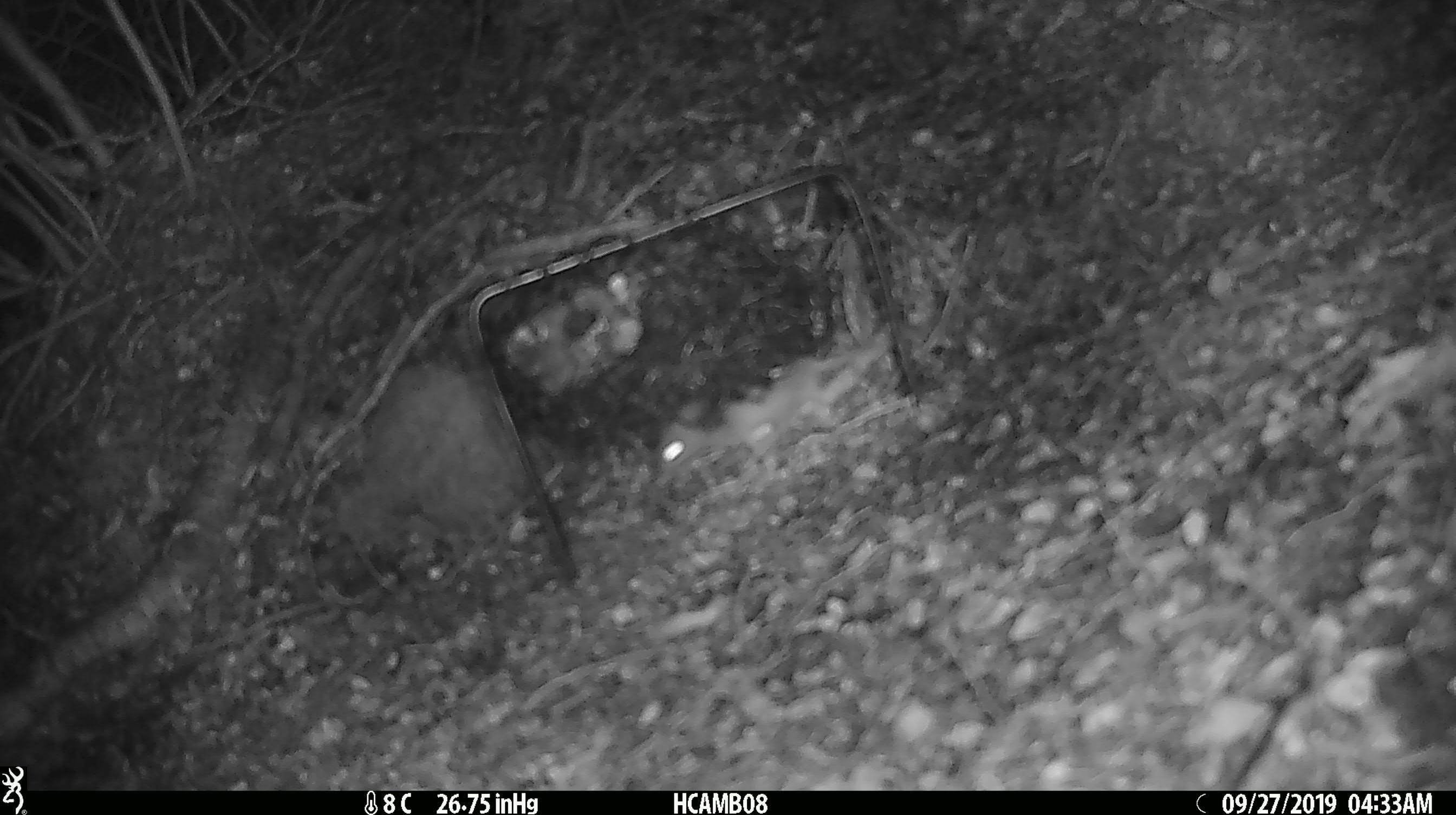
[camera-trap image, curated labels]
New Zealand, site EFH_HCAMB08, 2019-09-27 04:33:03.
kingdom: Animalia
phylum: Chordata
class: Mammalia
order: Rodentia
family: Muridae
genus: Mus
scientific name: Mus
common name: mouse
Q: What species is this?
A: Mouse (Mus).